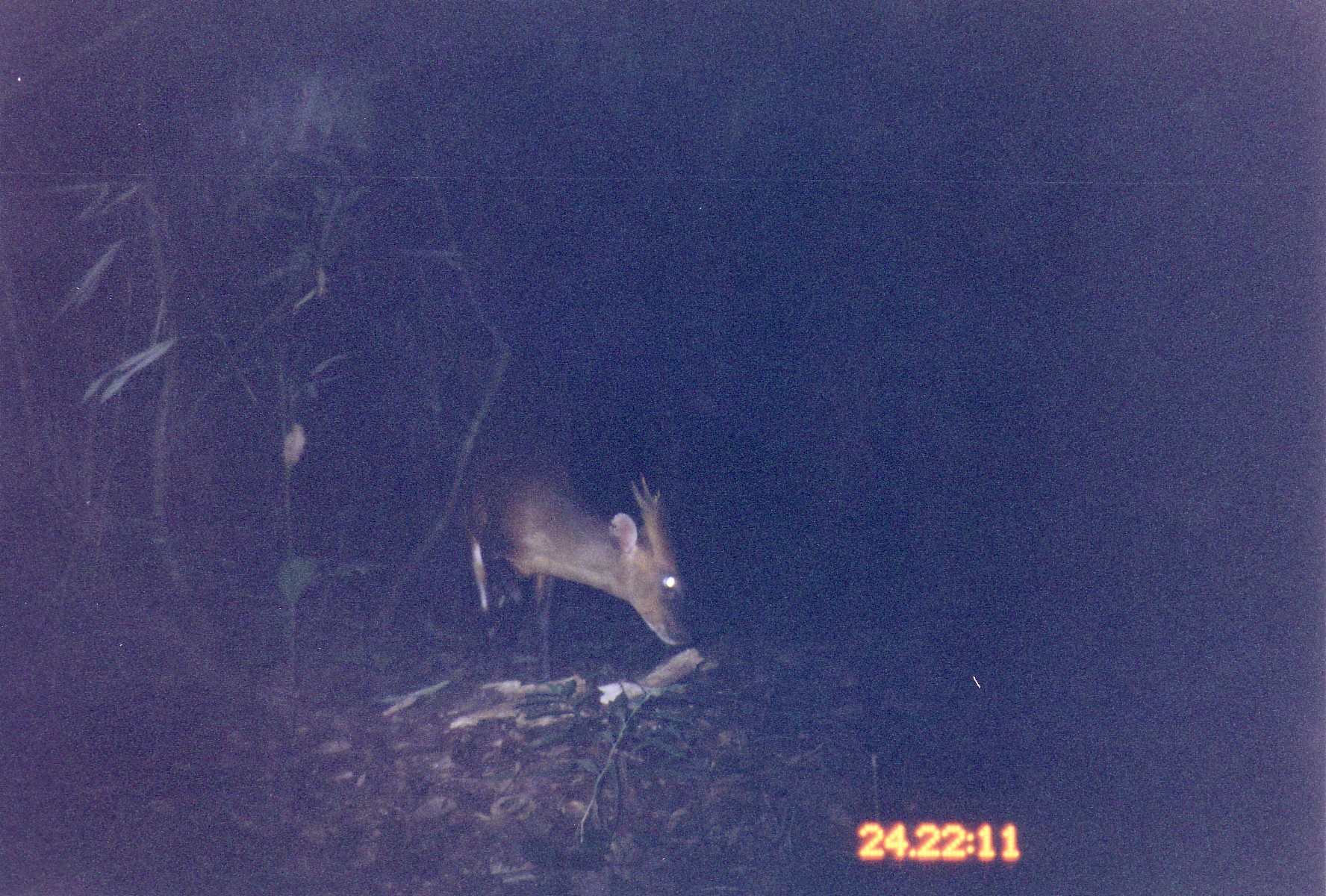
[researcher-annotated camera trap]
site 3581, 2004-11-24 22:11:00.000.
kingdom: Animalia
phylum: Chordata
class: Mammalia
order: Artiodactyla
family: Cervidae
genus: Muntiacus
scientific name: Muntiacus rooseveltorum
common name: roosevelts' muntjac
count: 1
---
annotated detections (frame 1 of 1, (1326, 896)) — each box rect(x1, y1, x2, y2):
muntiacus rooseveltorum: rect(463, 450, 696, 646)